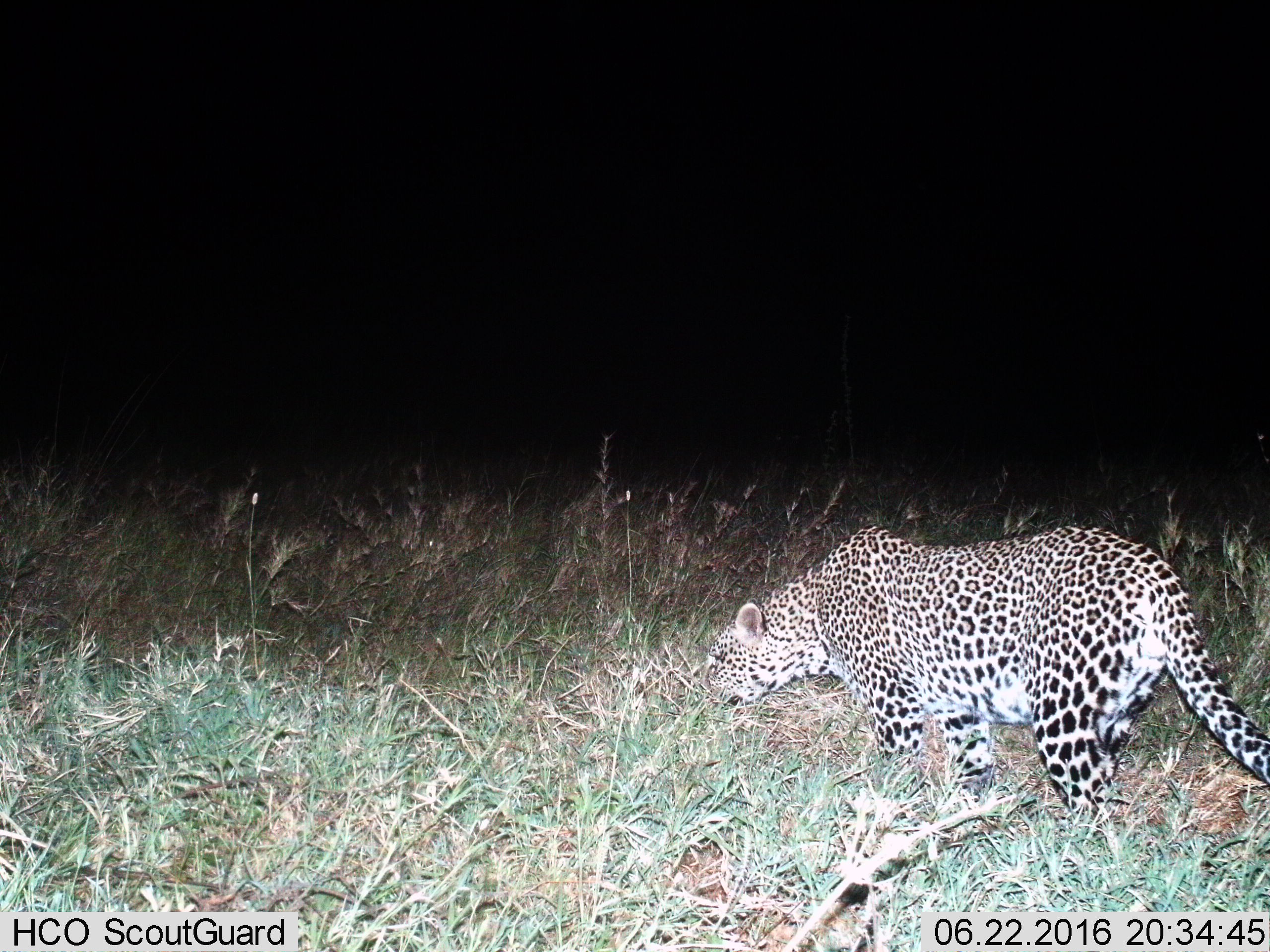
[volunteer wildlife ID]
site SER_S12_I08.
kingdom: Animalia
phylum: Chordata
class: Mammalia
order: Carnivora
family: Felidae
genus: Panthera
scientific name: Panthera pardus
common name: leopard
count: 1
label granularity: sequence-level